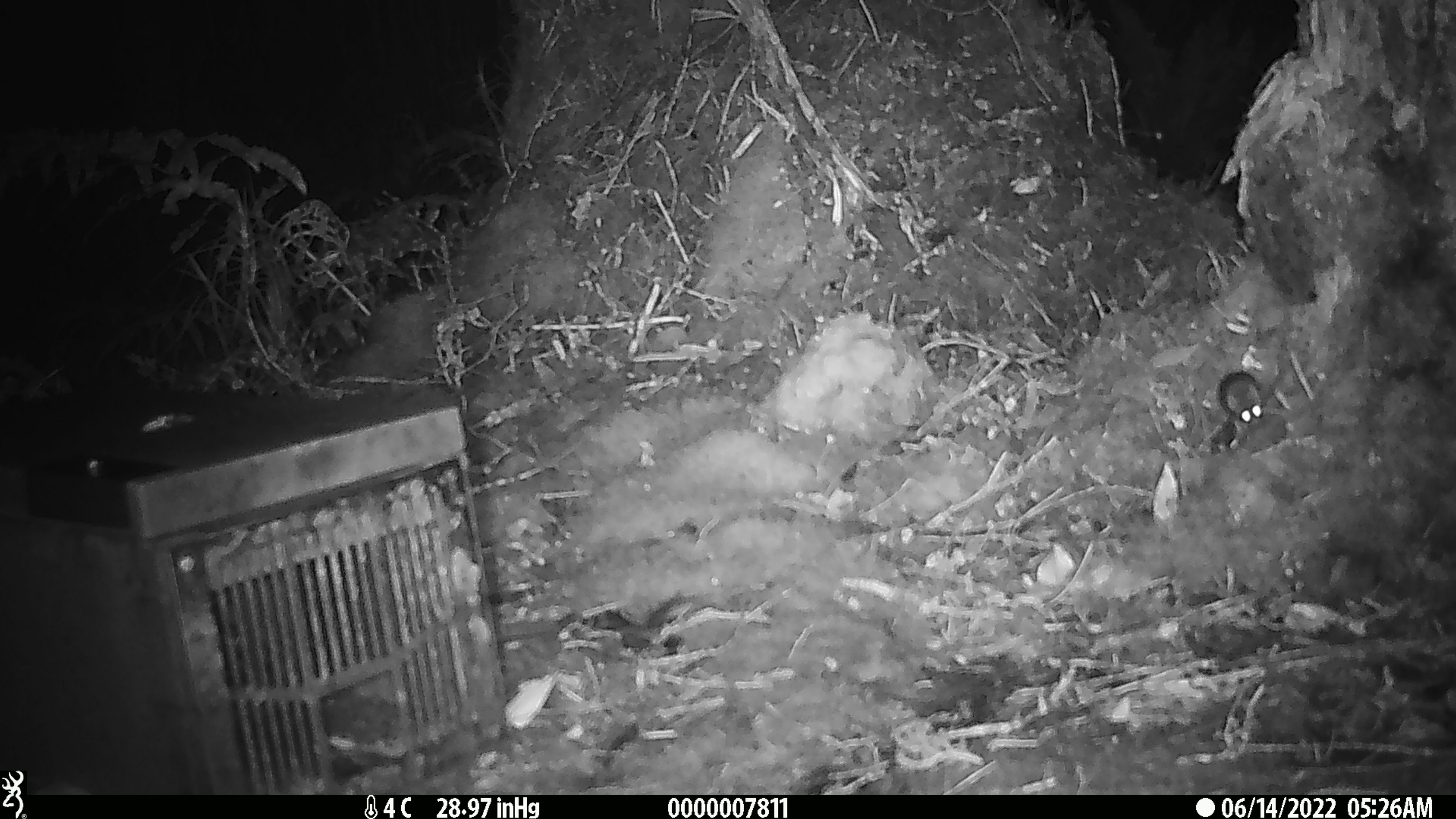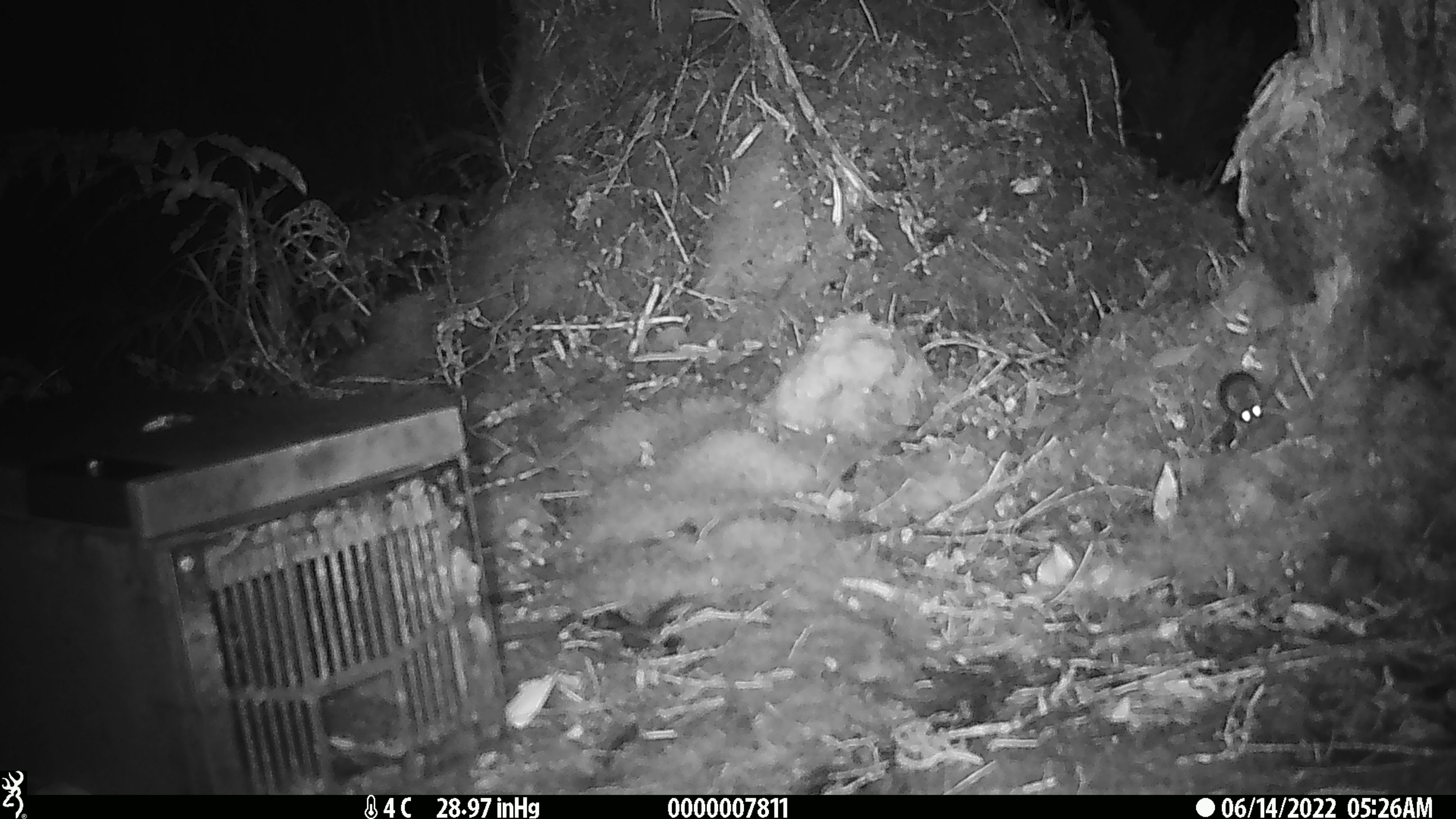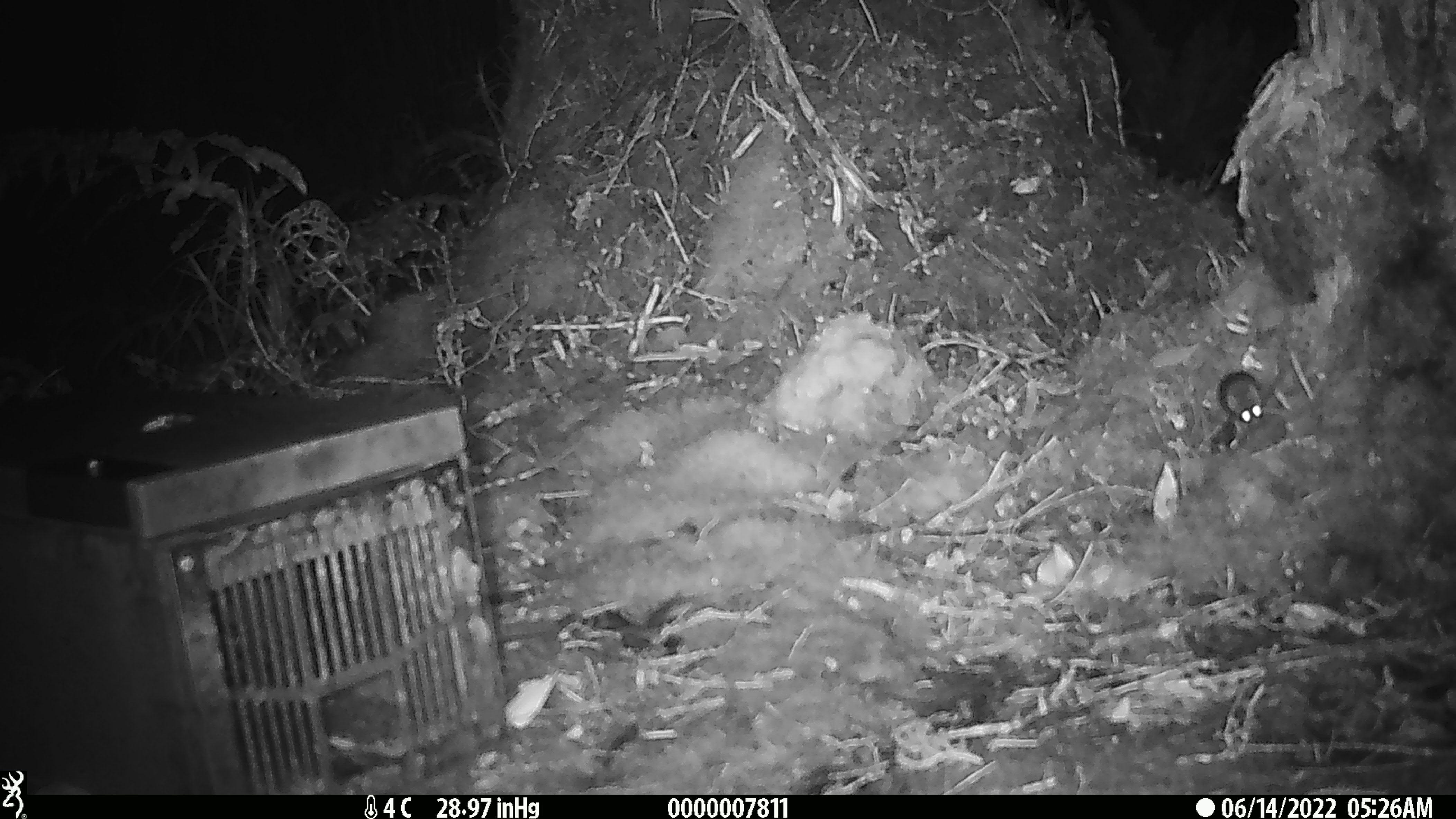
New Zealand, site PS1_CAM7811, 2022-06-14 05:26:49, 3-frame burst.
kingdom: Animalia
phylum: Chordata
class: Mammalia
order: Rodentia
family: Muridae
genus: Mus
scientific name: Mus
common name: mouse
Mouse (Mus).